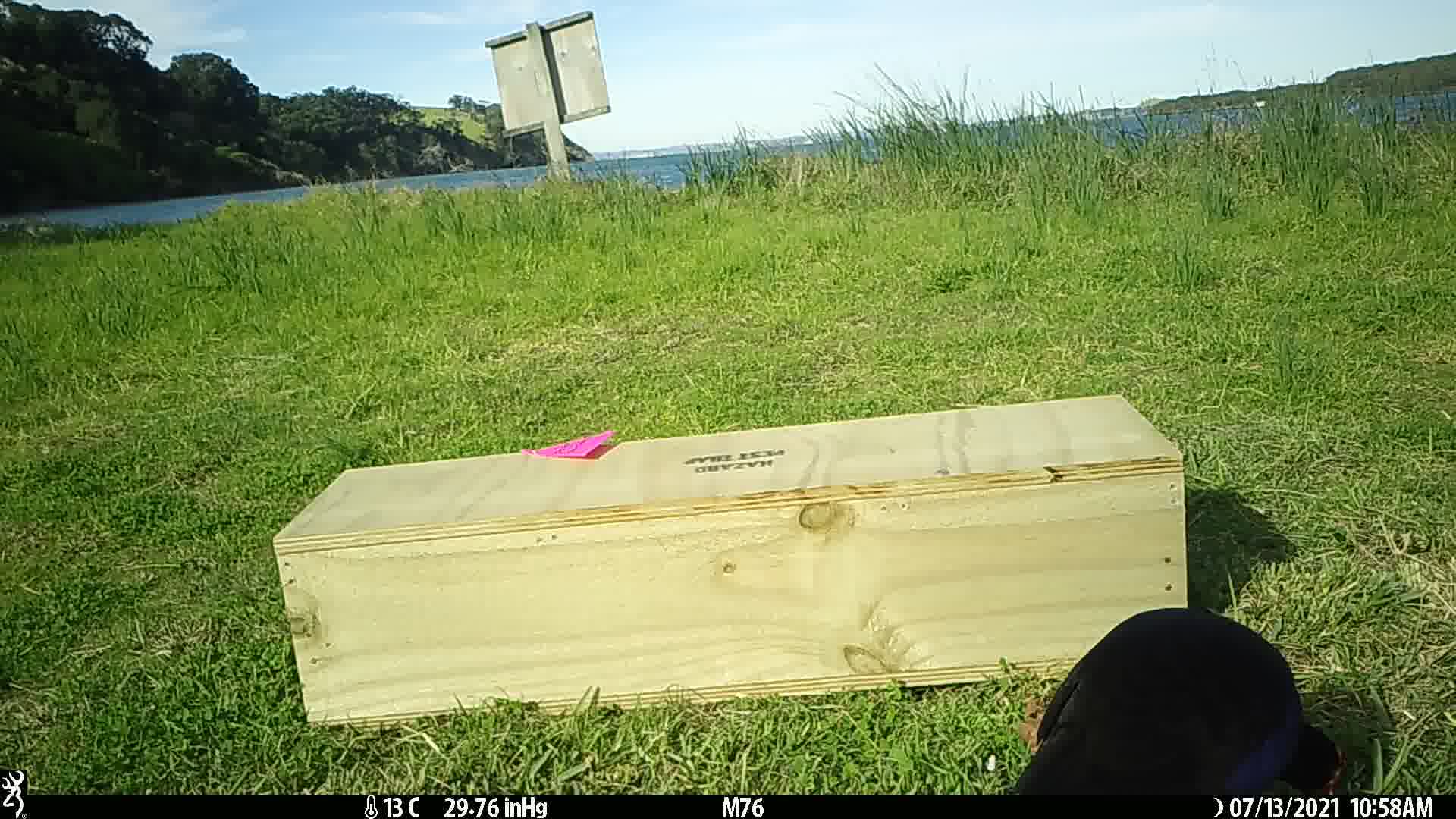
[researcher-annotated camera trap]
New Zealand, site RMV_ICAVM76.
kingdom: Animalia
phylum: Chordata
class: Aves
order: Gruiformes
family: Rallidae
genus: Porphyrio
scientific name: Porphyrio melanotus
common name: australasian swamphen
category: pukeko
Pukeko (australasian swamphen) (Porphyrio melanotus).